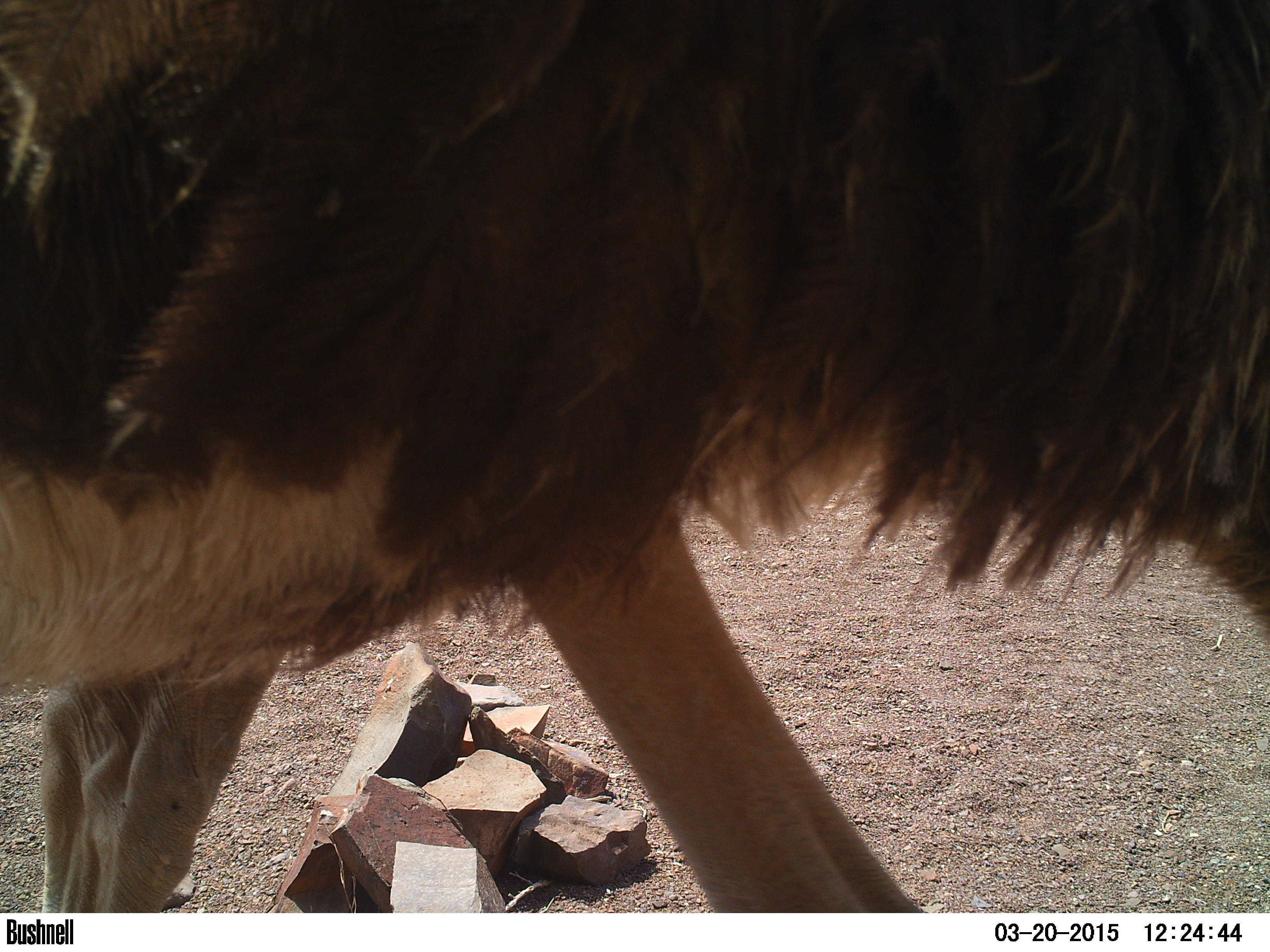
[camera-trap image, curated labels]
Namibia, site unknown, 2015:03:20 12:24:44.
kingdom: Animalia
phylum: Chordata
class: Aves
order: Struthioniformes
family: Struthionidae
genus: Struthio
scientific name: Struthio camelus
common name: common ostrich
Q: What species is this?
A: Struthio camelus (common ostrich).